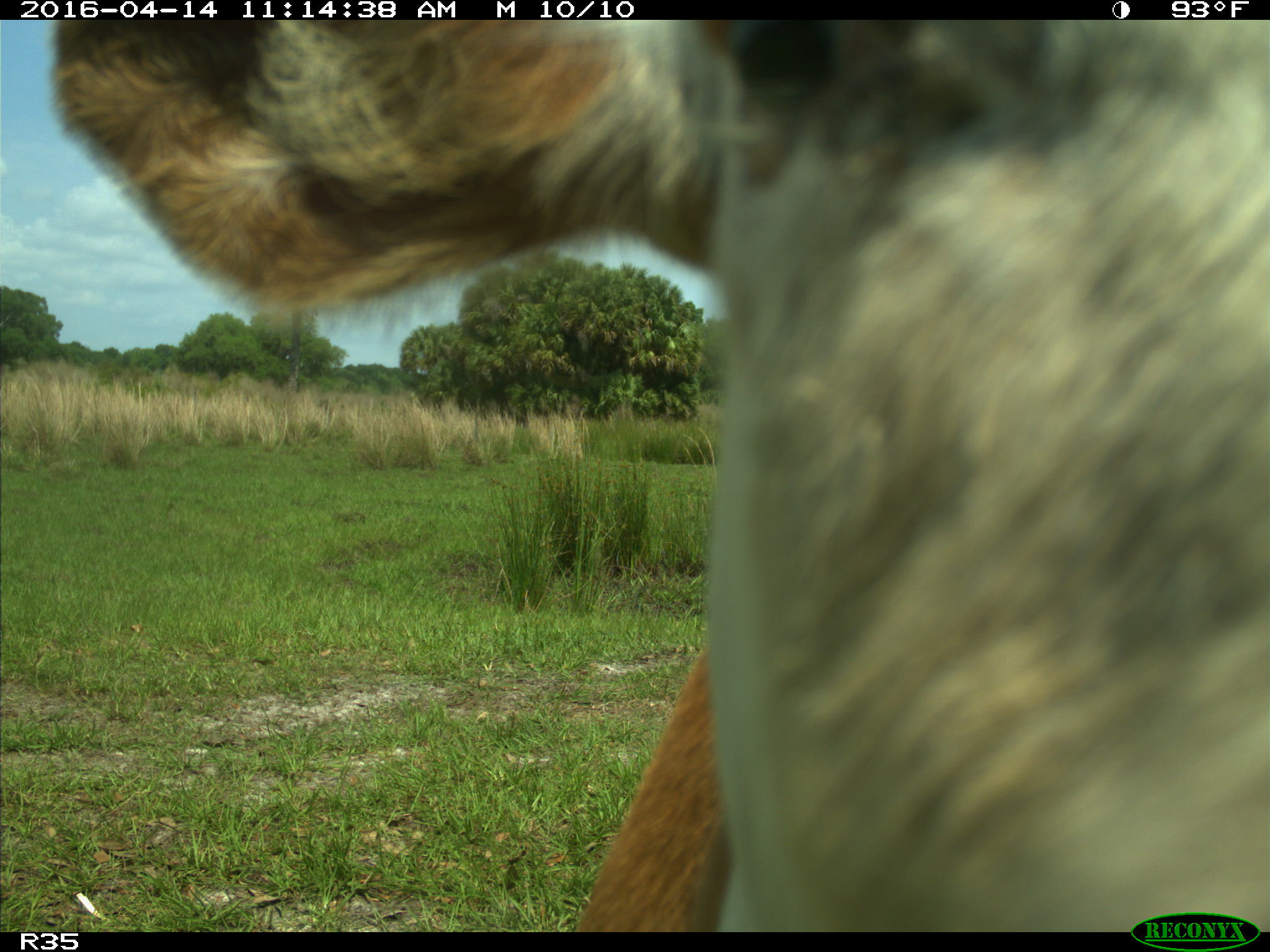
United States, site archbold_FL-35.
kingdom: Animalia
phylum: Chordata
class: Mammalia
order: Artiodactyla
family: Bovidae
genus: Bos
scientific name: Bos taurus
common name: domestic cow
Bos taurus (domestic cow).